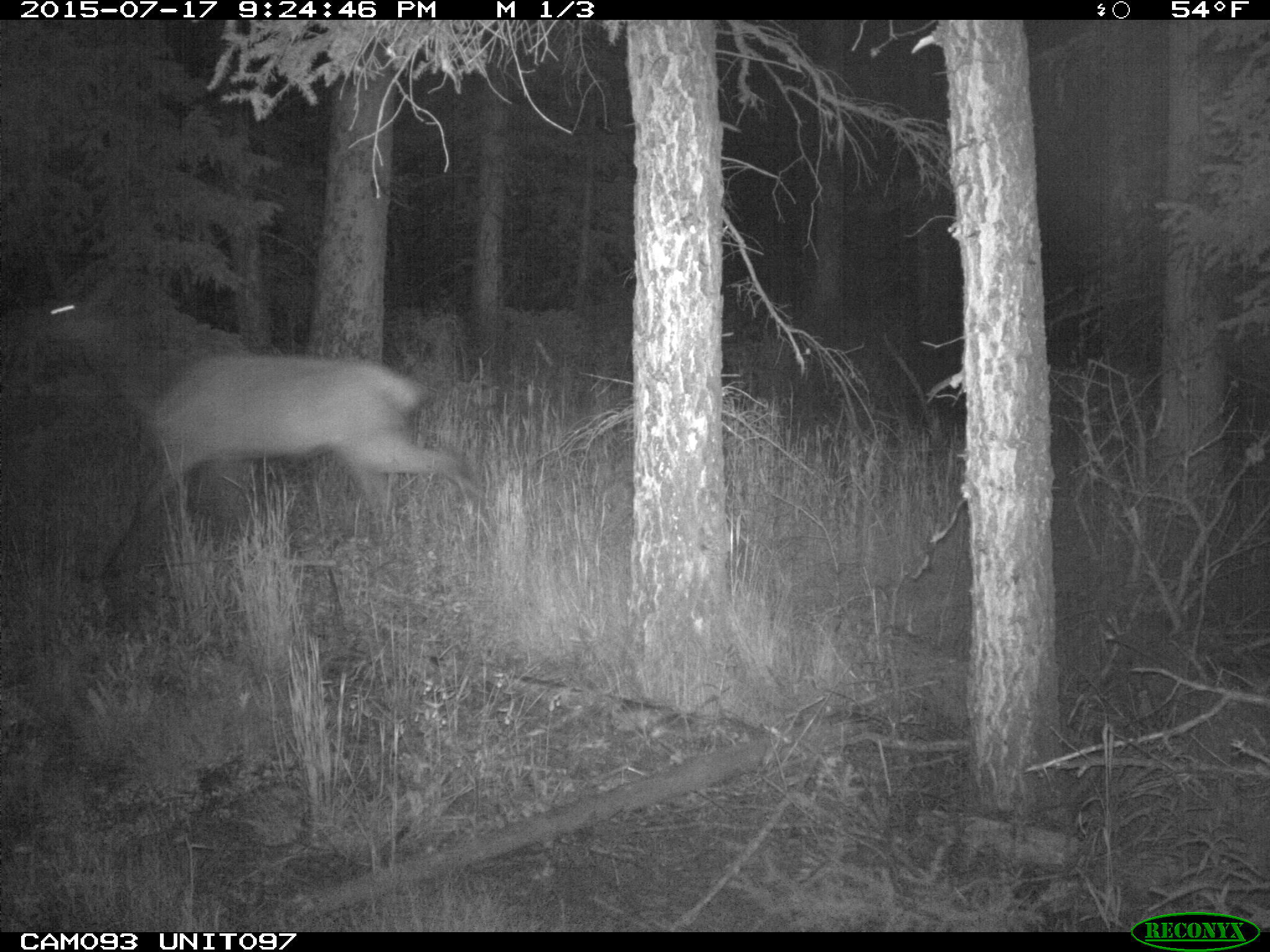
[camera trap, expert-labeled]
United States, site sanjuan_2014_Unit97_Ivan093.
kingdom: Animalia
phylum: Chordata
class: Mammalia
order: Artiodactyla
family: Cervidae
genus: Cervus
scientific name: Cervus elaphus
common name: red deer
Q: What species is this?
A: Cervus elaphus (red deer).